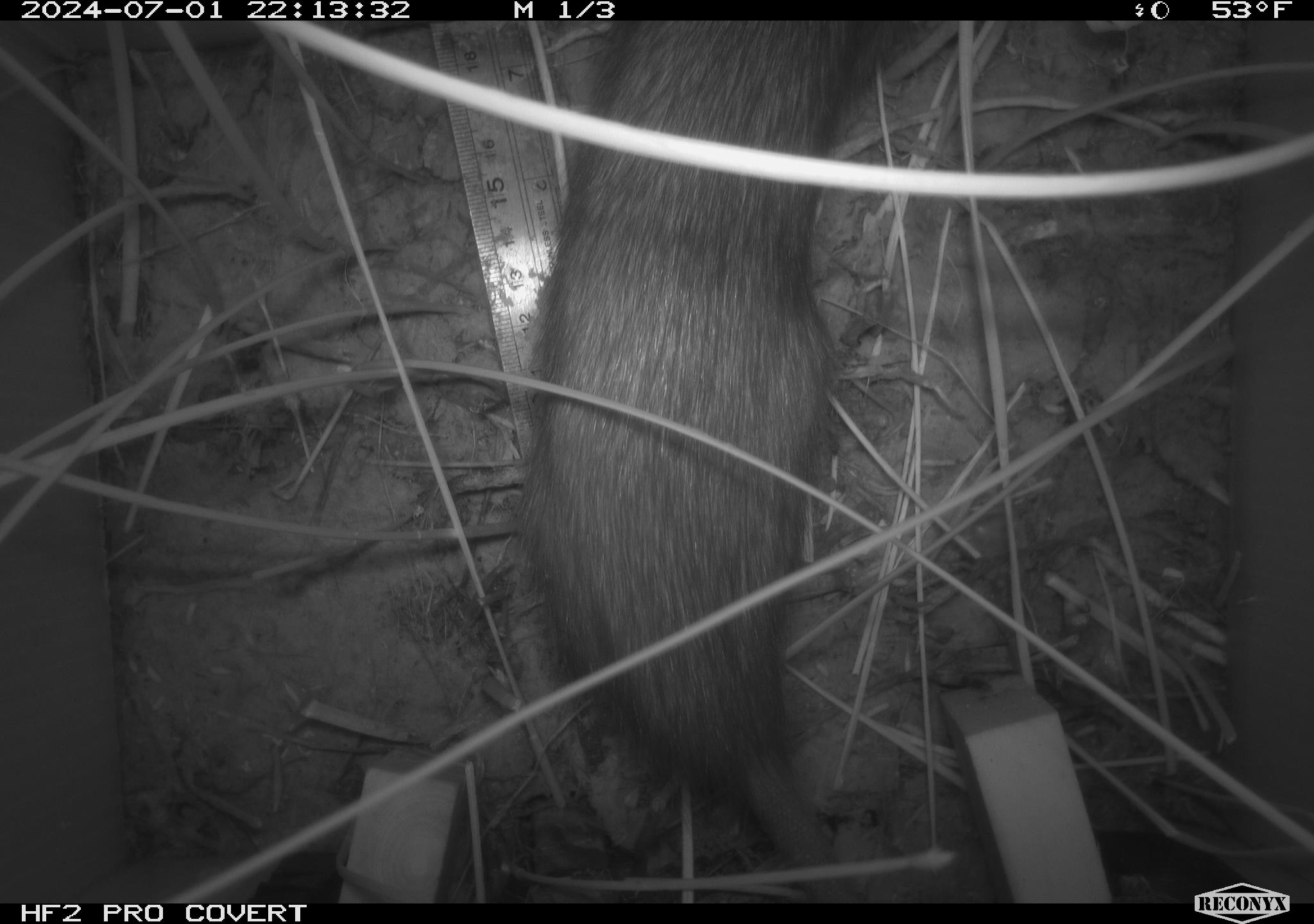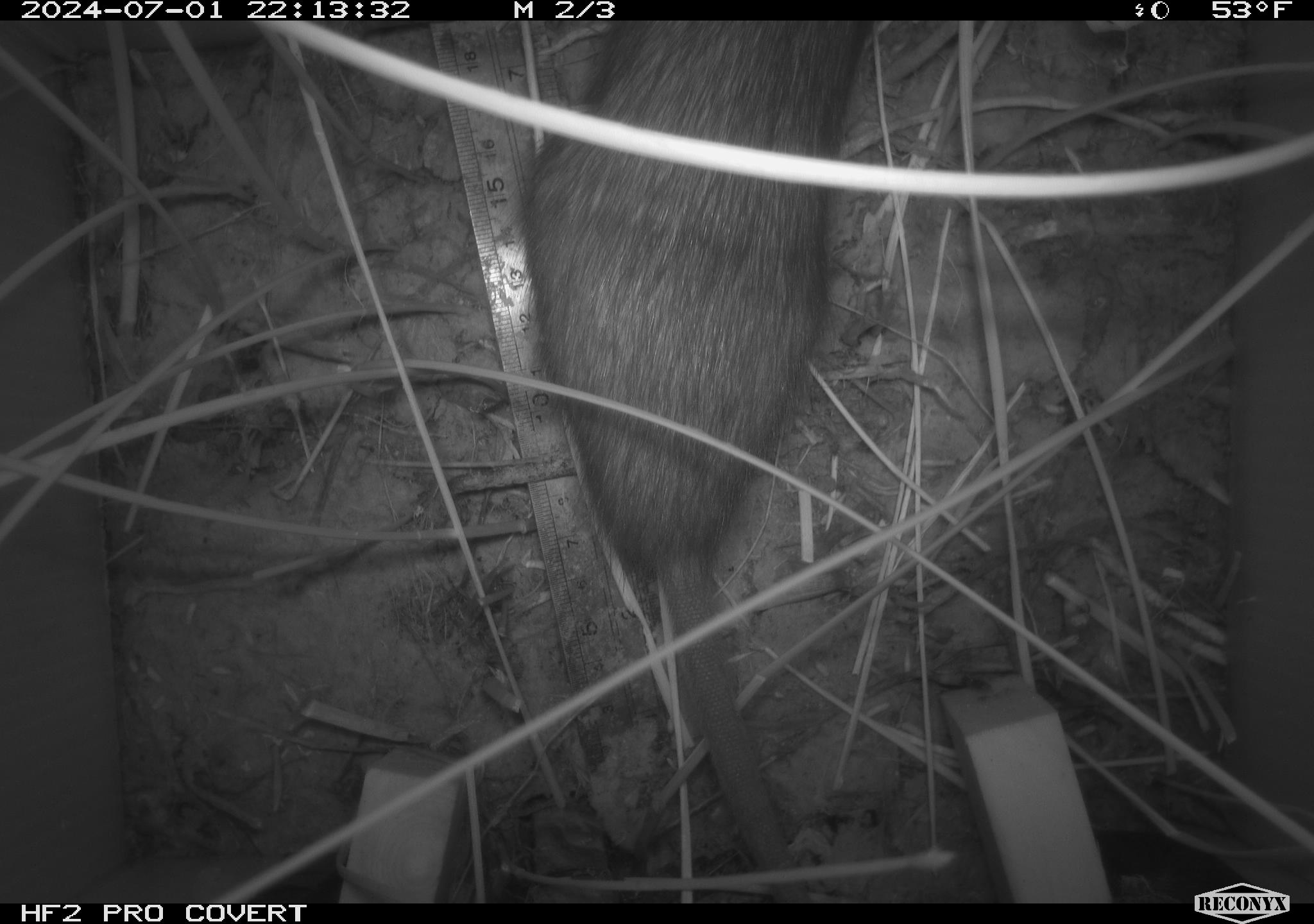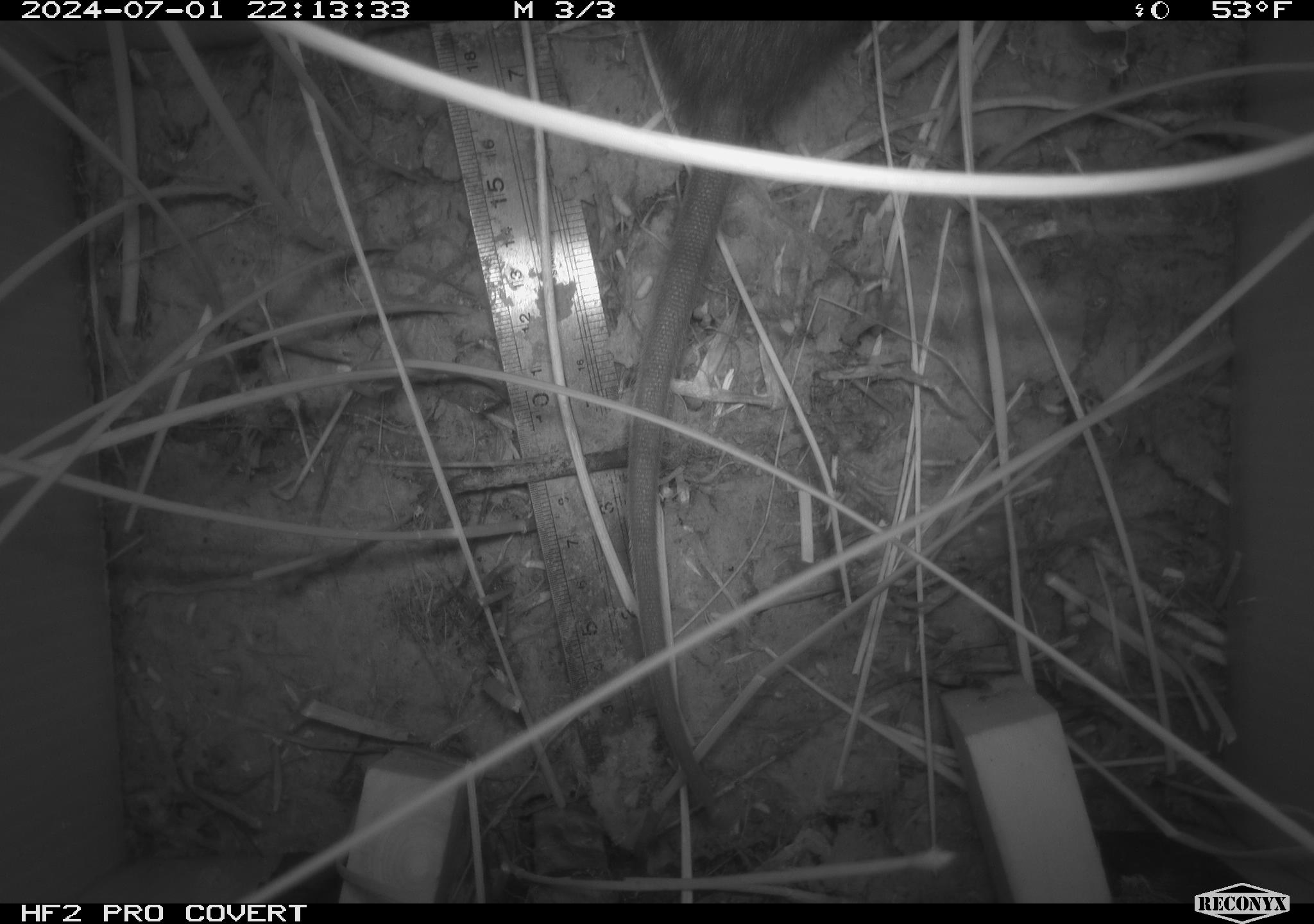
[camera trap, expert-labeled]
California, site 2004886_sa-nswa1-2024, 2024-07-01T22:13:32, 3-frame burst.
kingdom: Animalia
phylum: Chordata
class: Mammalia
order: Rodentia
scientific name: Rodentia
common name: rodent